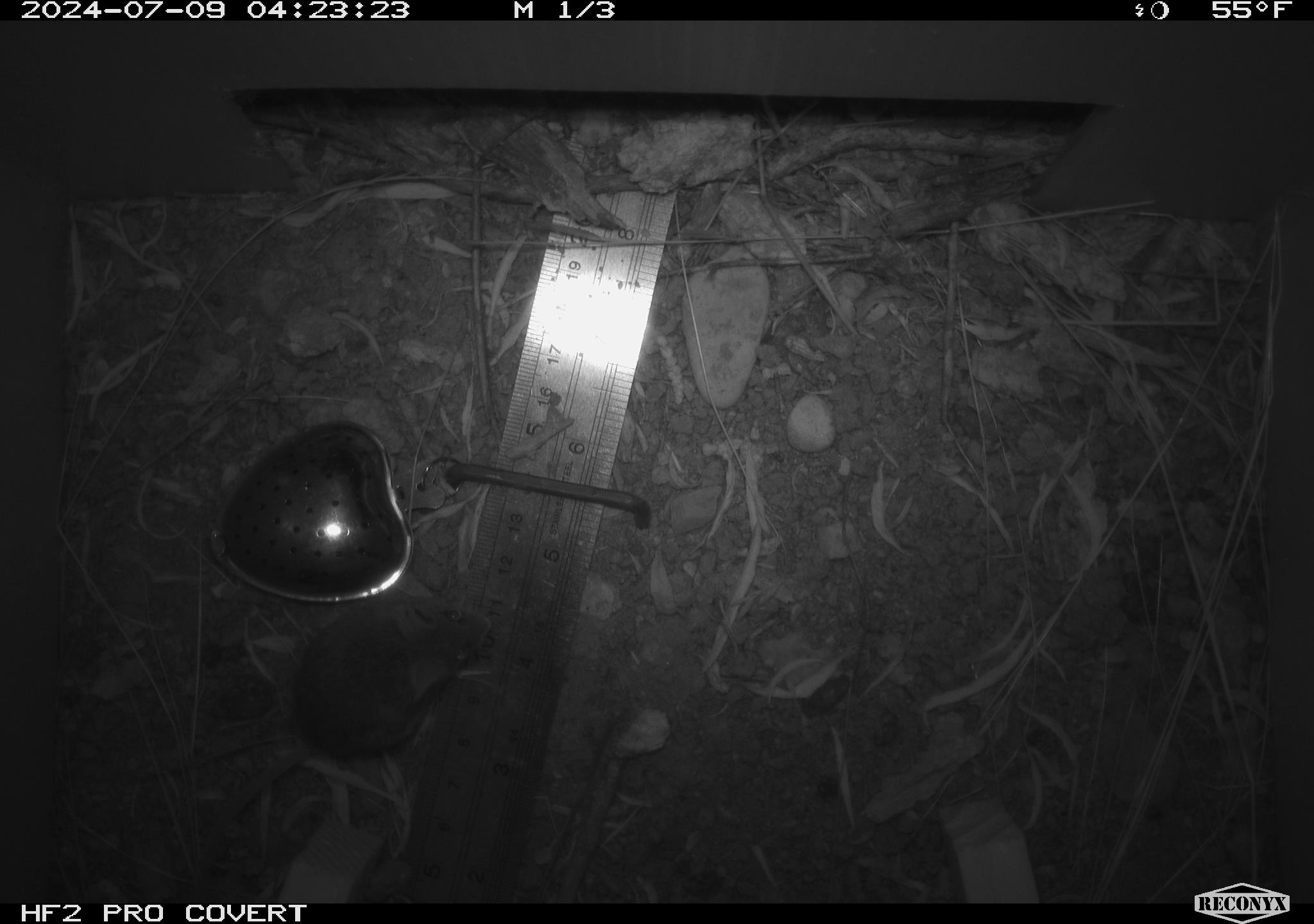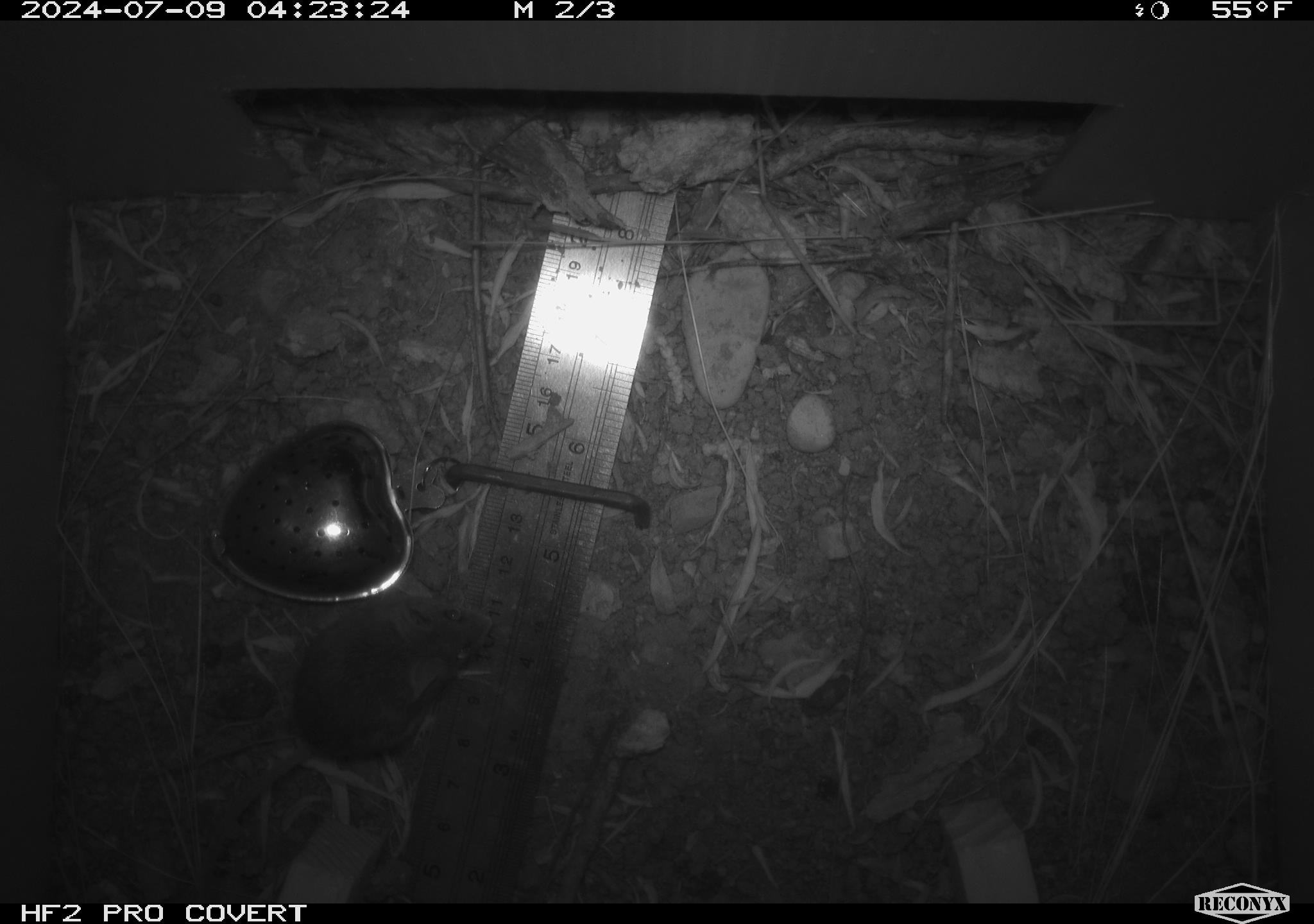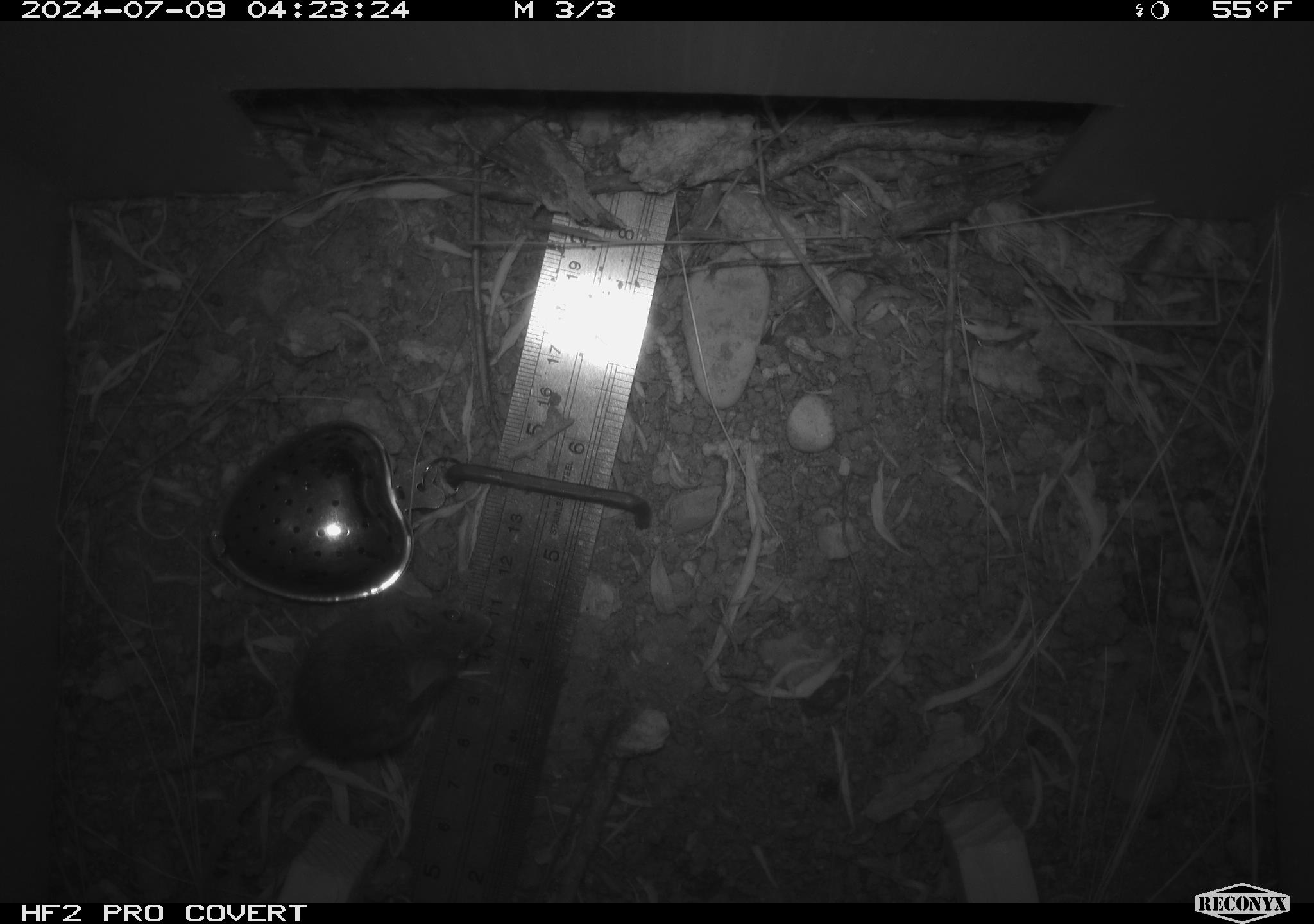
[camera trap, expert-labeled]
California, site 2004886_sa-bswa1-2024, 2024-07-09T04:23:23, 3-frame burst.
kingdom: Animalia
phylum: Chordata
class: Mammalia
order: Rodentia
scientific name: Rodentia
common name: mouse species